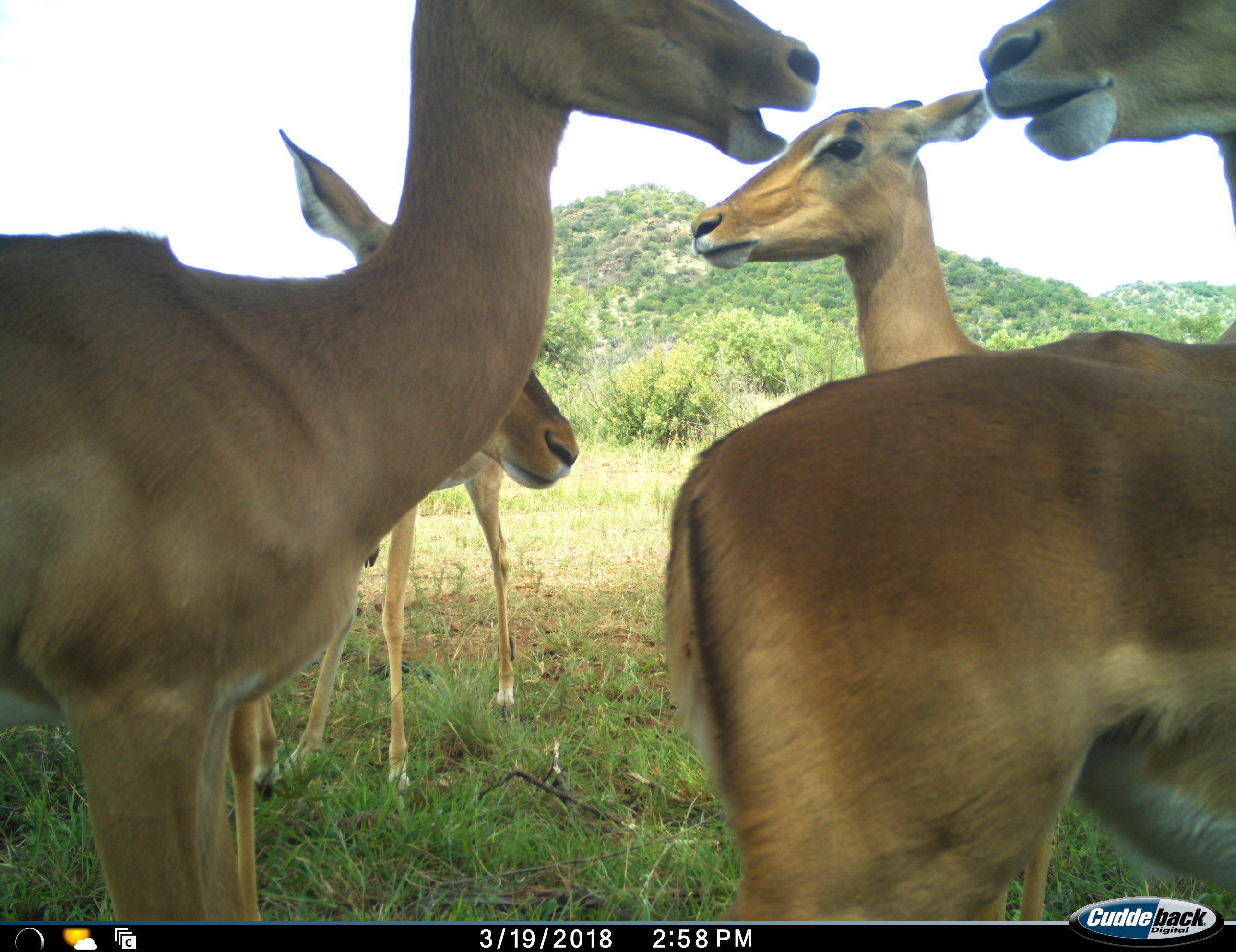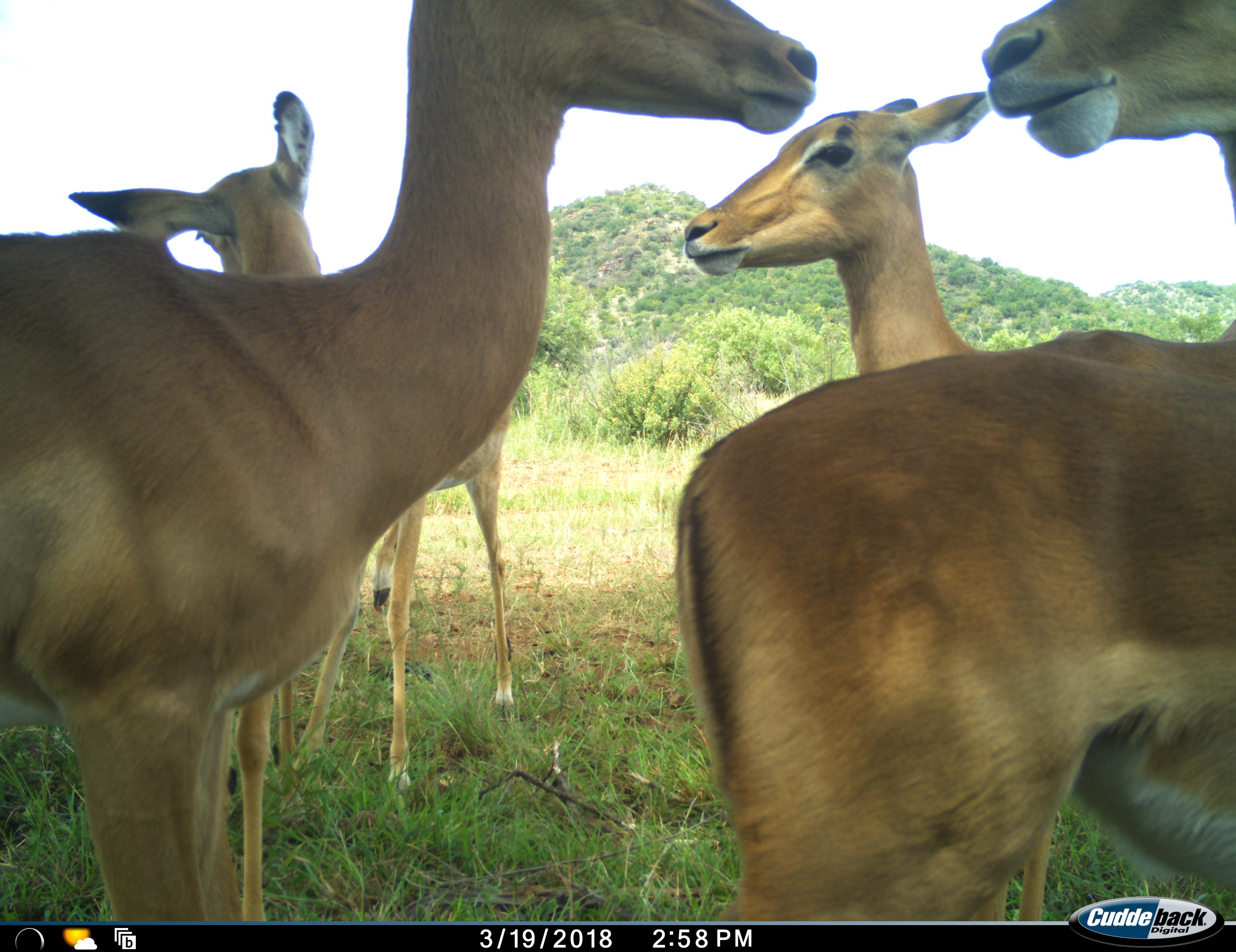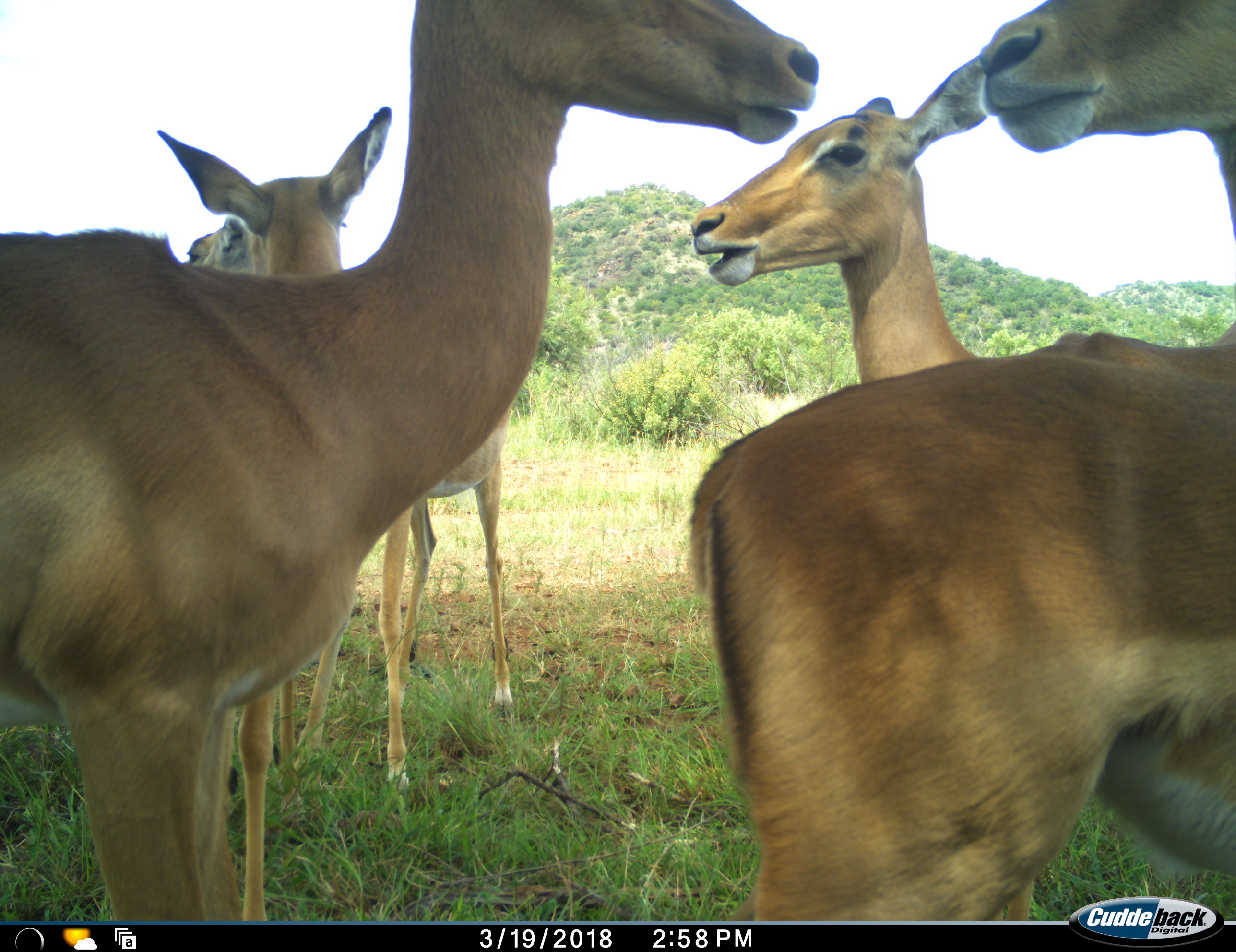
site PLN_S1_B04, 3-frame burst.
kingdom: Animalia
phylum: Chordata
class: Mammalia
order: Artiodactyla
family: Bovidae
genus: Aepyceros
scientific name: Aepyceros melampus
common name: impala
Impala (Aepyceros melampus), count 5. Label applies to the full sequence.